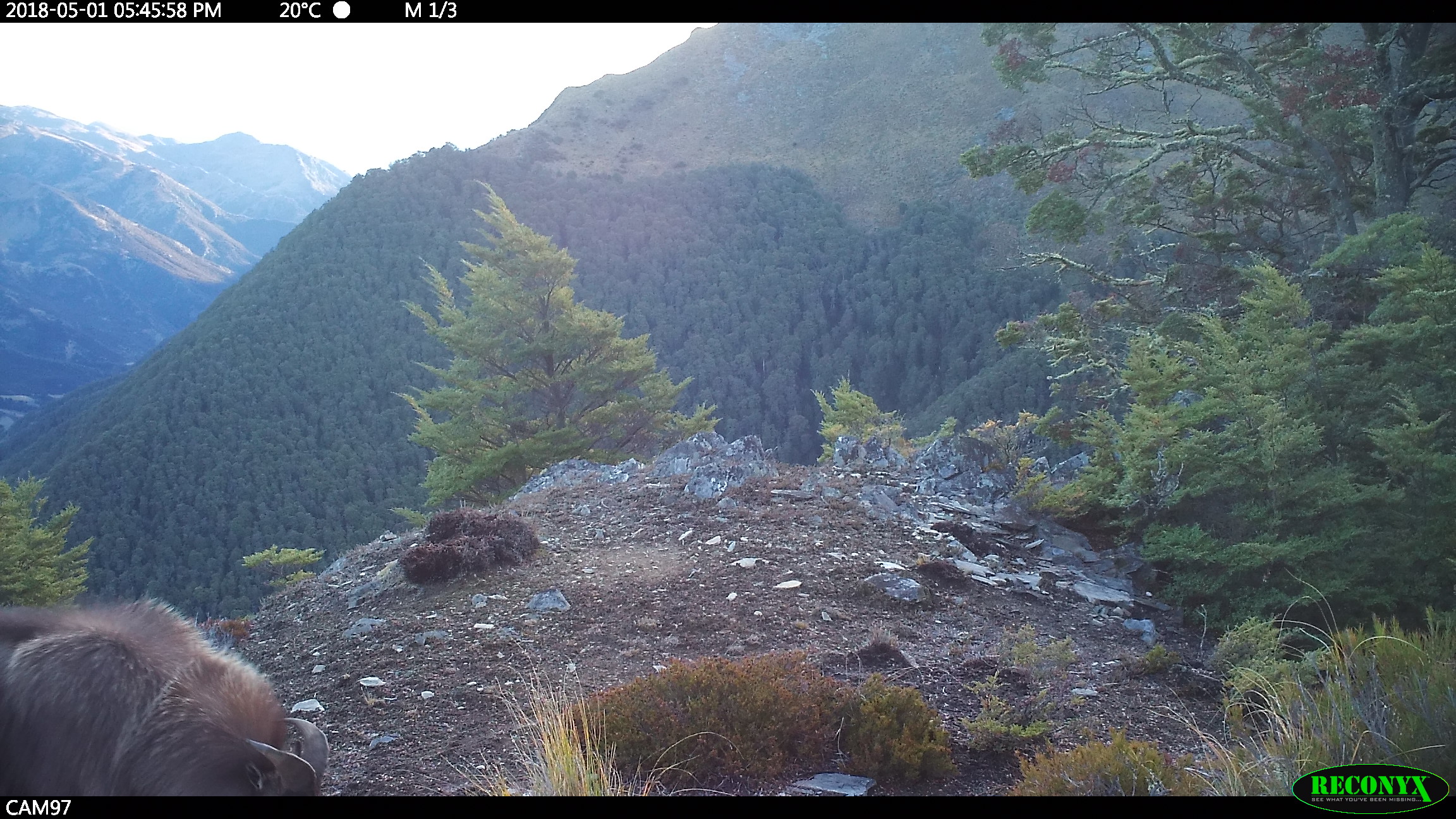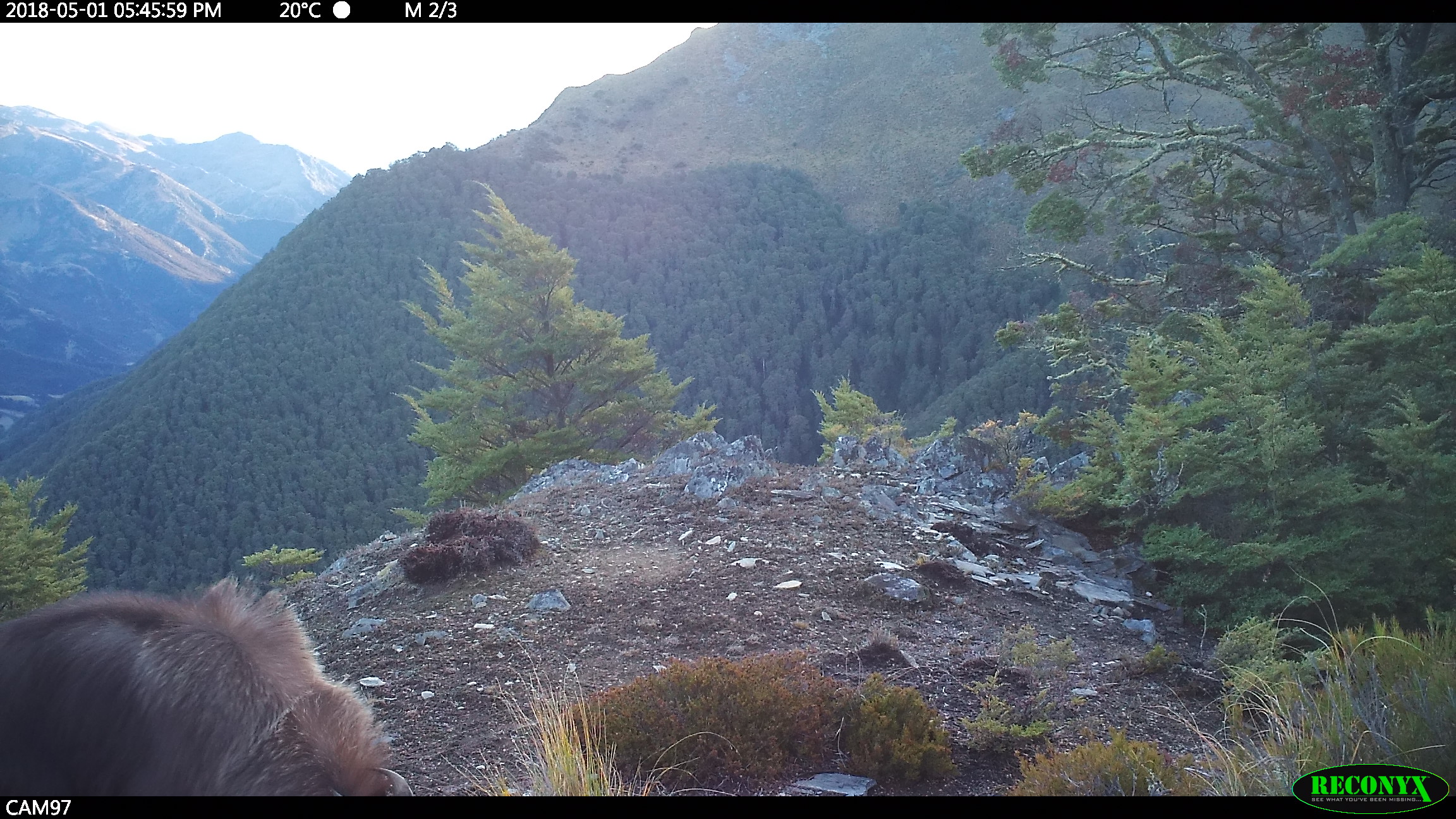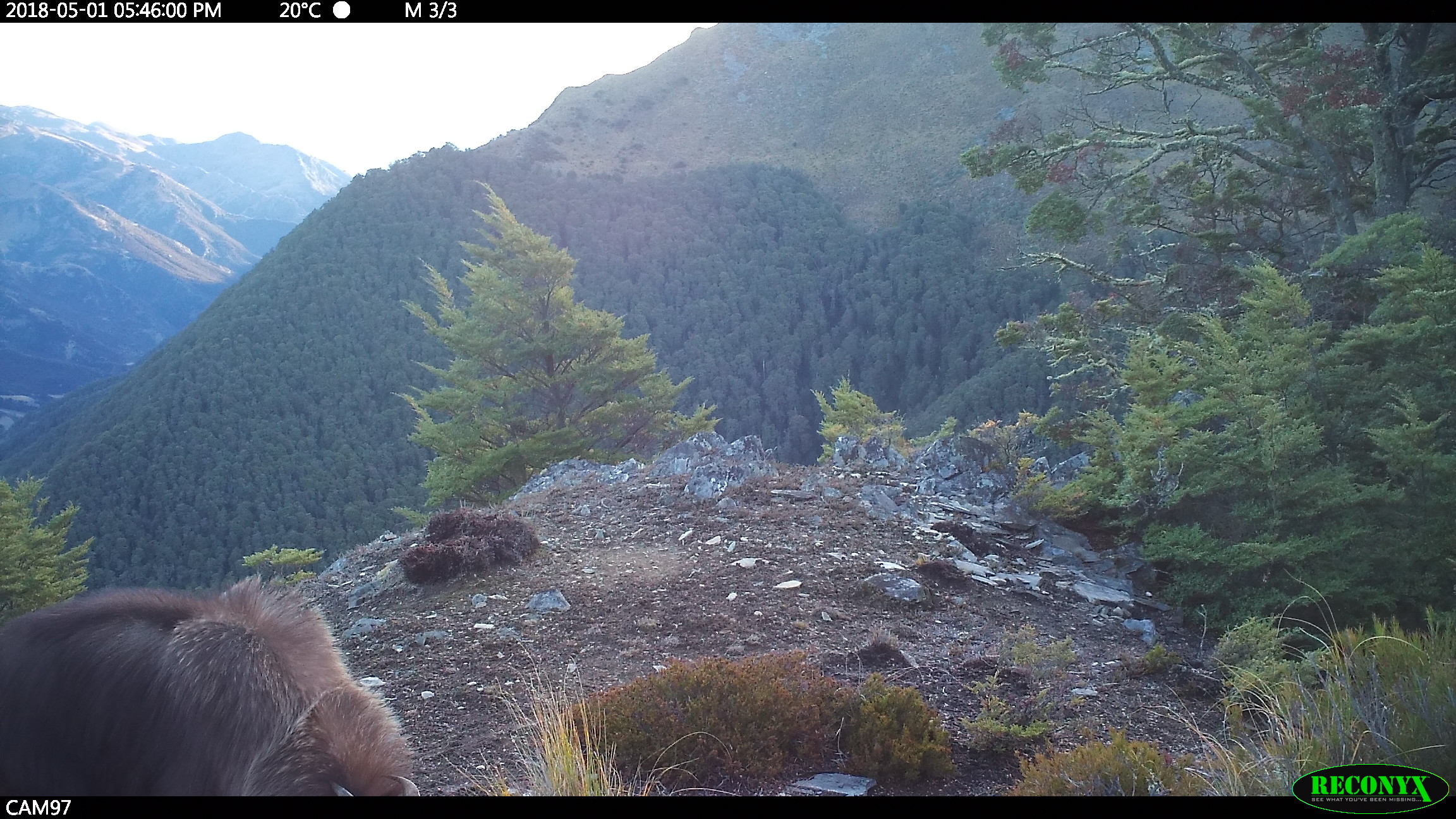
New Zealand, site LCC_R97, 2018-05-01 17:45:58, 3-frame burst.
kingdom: Animalia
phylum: Chordata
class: Mammalia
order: Artiodactyla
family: Bovidae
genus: Nilgiritragus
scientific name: Nilgiritragus hylocrius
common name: tahr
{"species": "tahr (Nilgiritragus hylocrius)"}